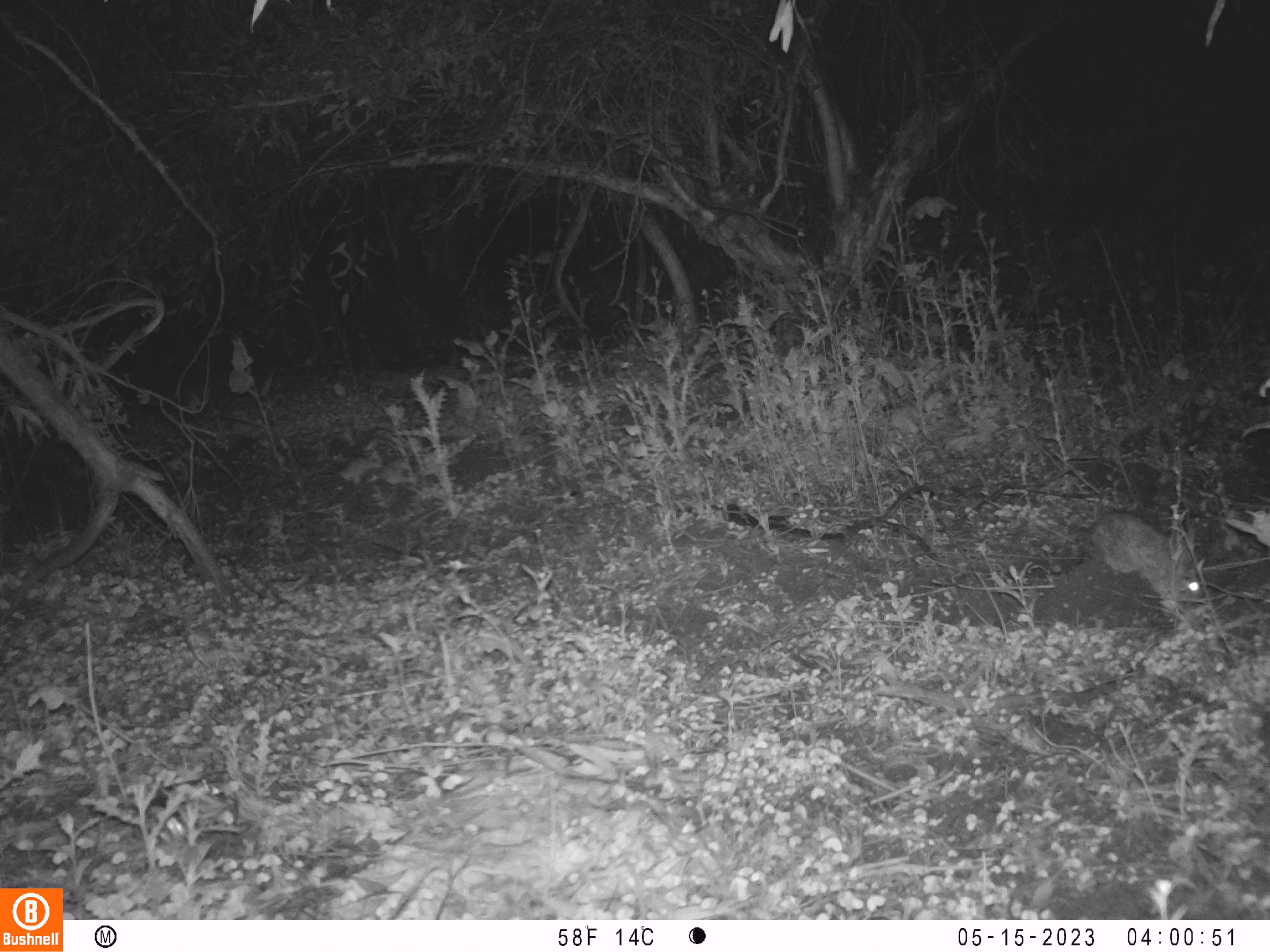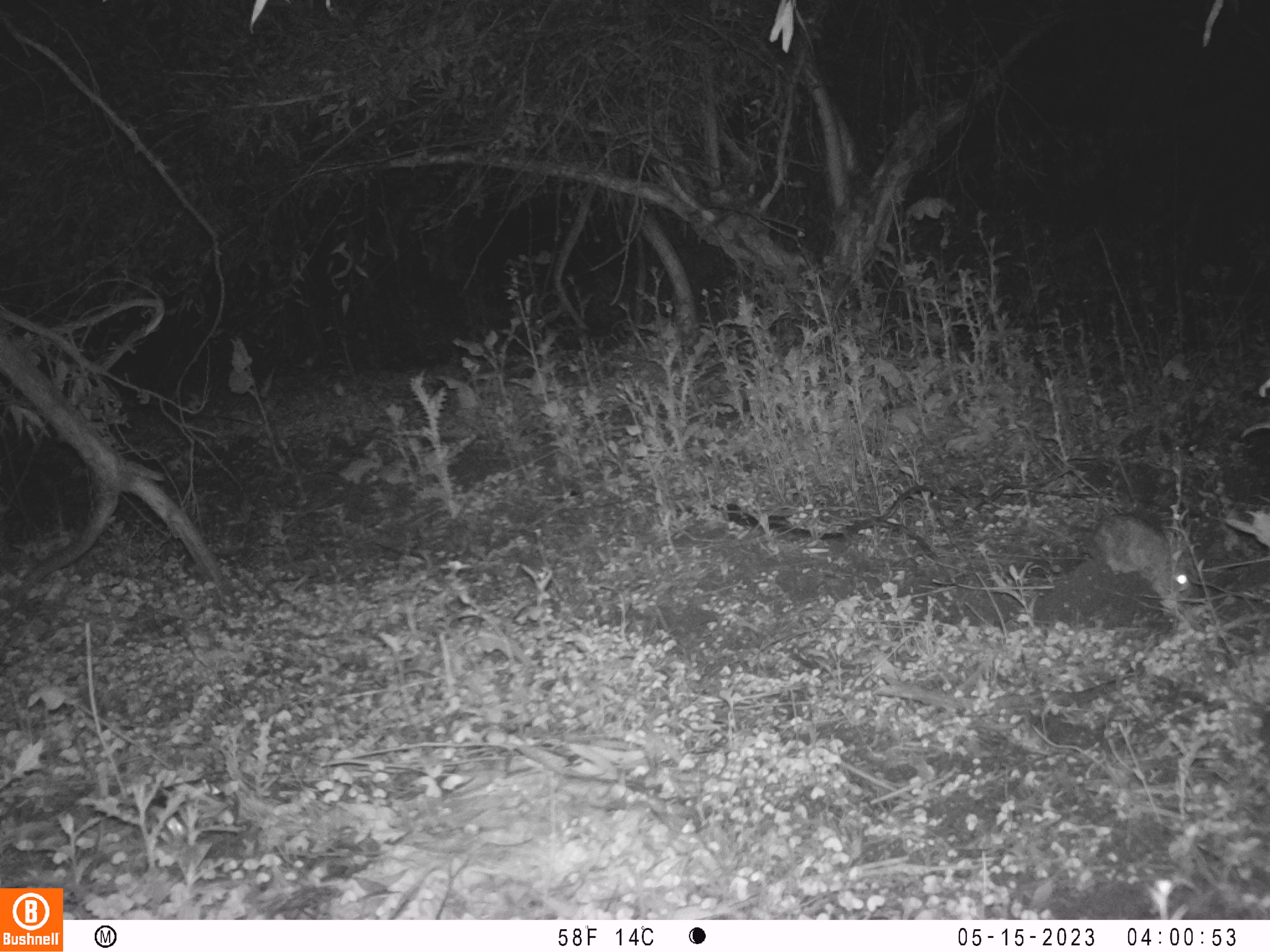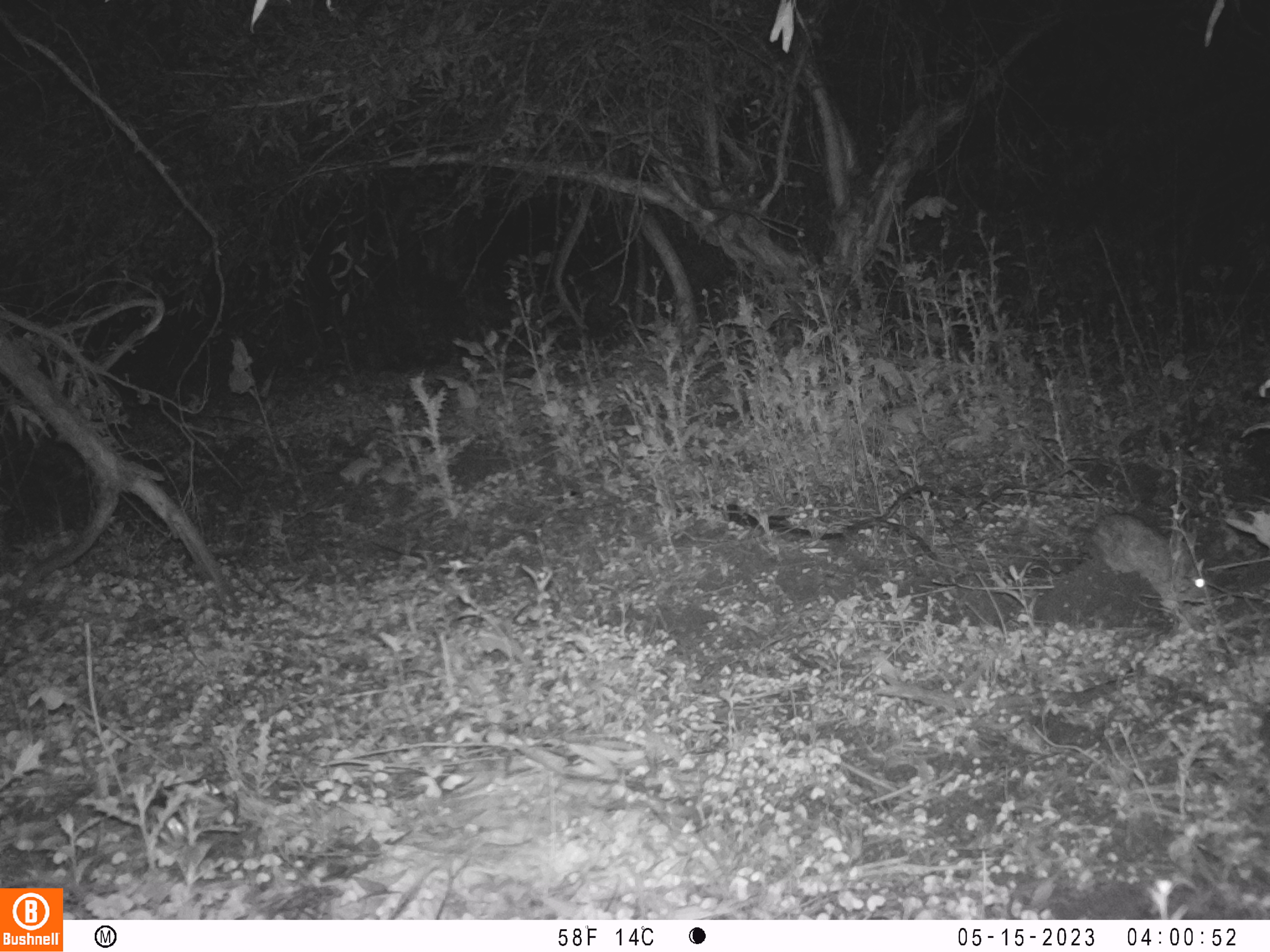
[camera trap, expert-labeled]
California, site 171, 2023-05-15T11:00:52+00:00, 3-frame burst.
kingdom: Animalia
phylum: Chordata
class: Mammalia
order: Lagomorpha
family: Leporidae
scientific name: Leporidae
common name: rabbit